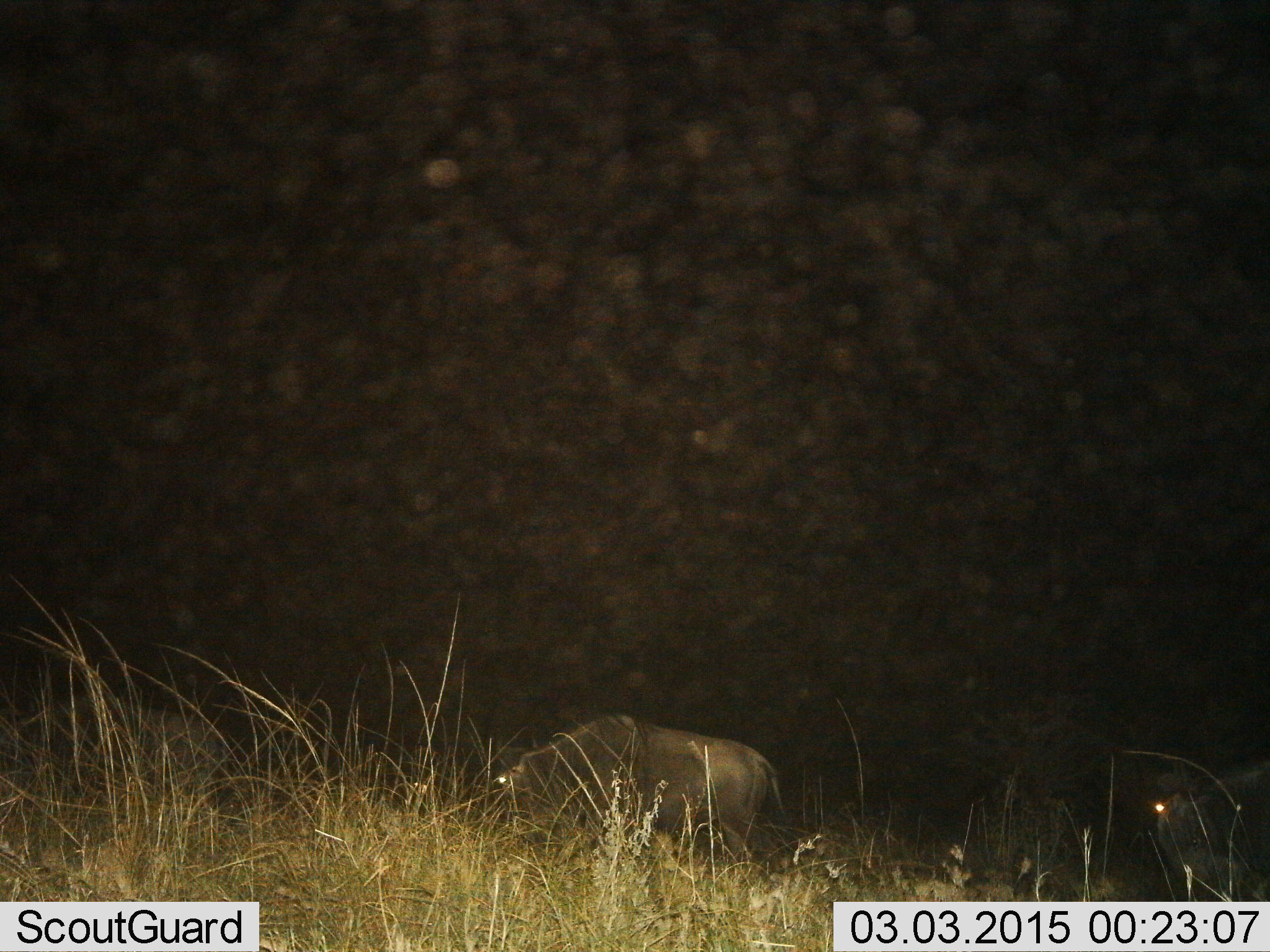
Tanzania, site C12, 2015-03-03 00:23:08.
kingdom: Animalia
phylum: Chordata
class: Mammalia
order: Artiodactyla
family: Bovidae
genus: Connochaetes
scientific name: Connochaetes taurinus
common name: blue wildebeest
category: wildebeest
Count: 3.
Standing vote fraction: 40%.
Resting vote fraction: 0%.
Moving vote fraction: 20%.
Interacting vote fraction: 0%.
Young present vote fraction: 0%.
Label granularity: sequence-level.